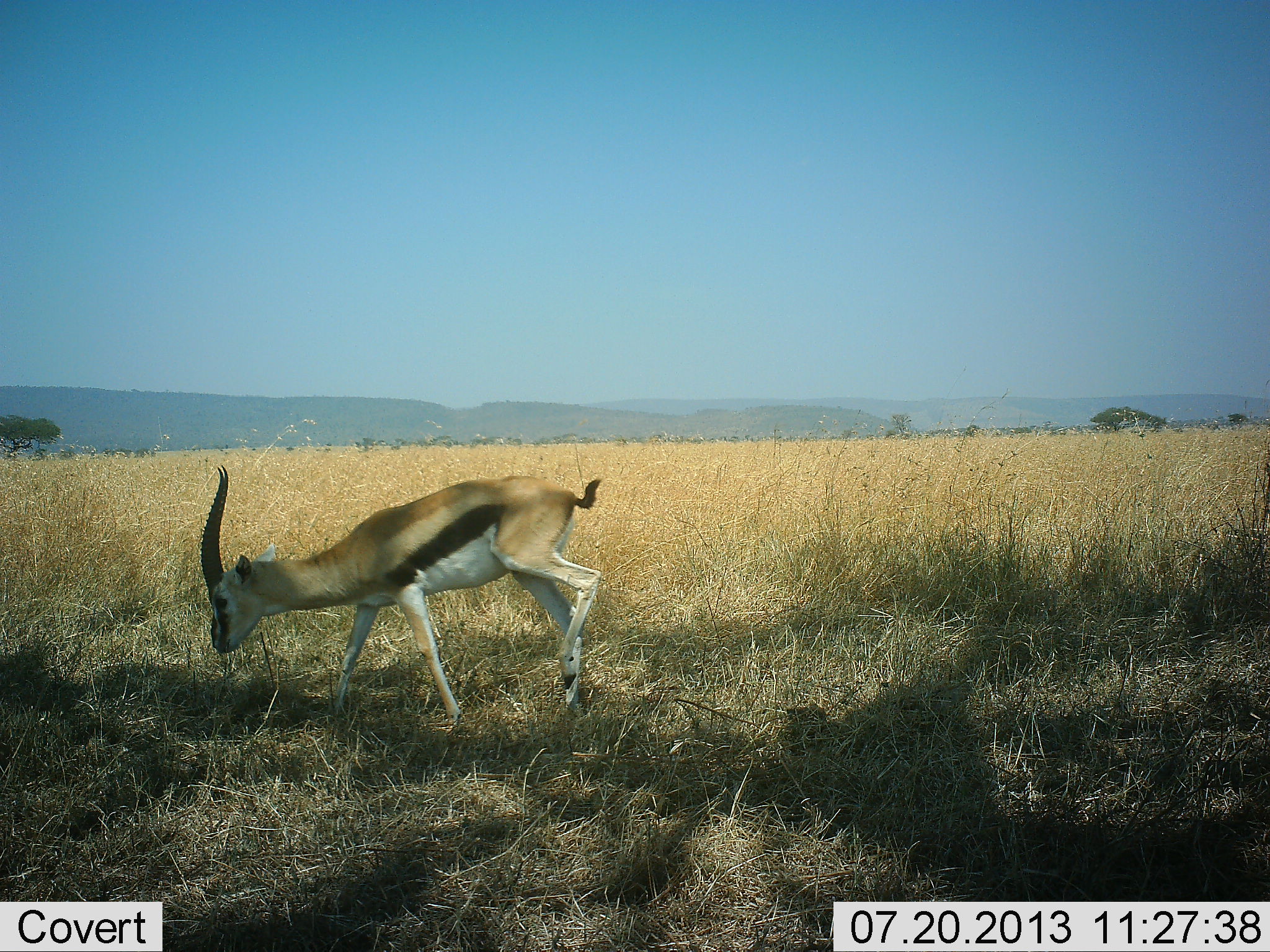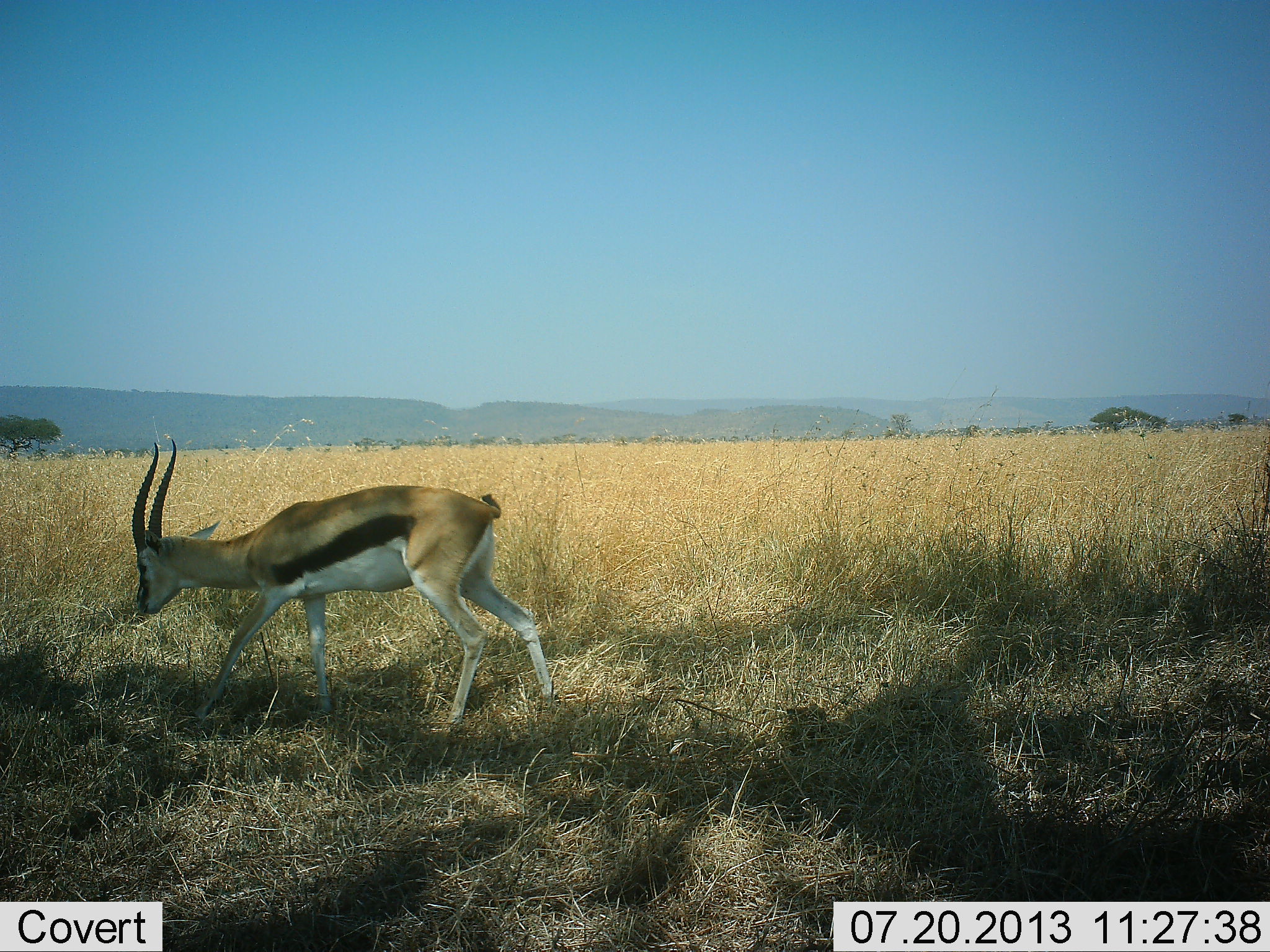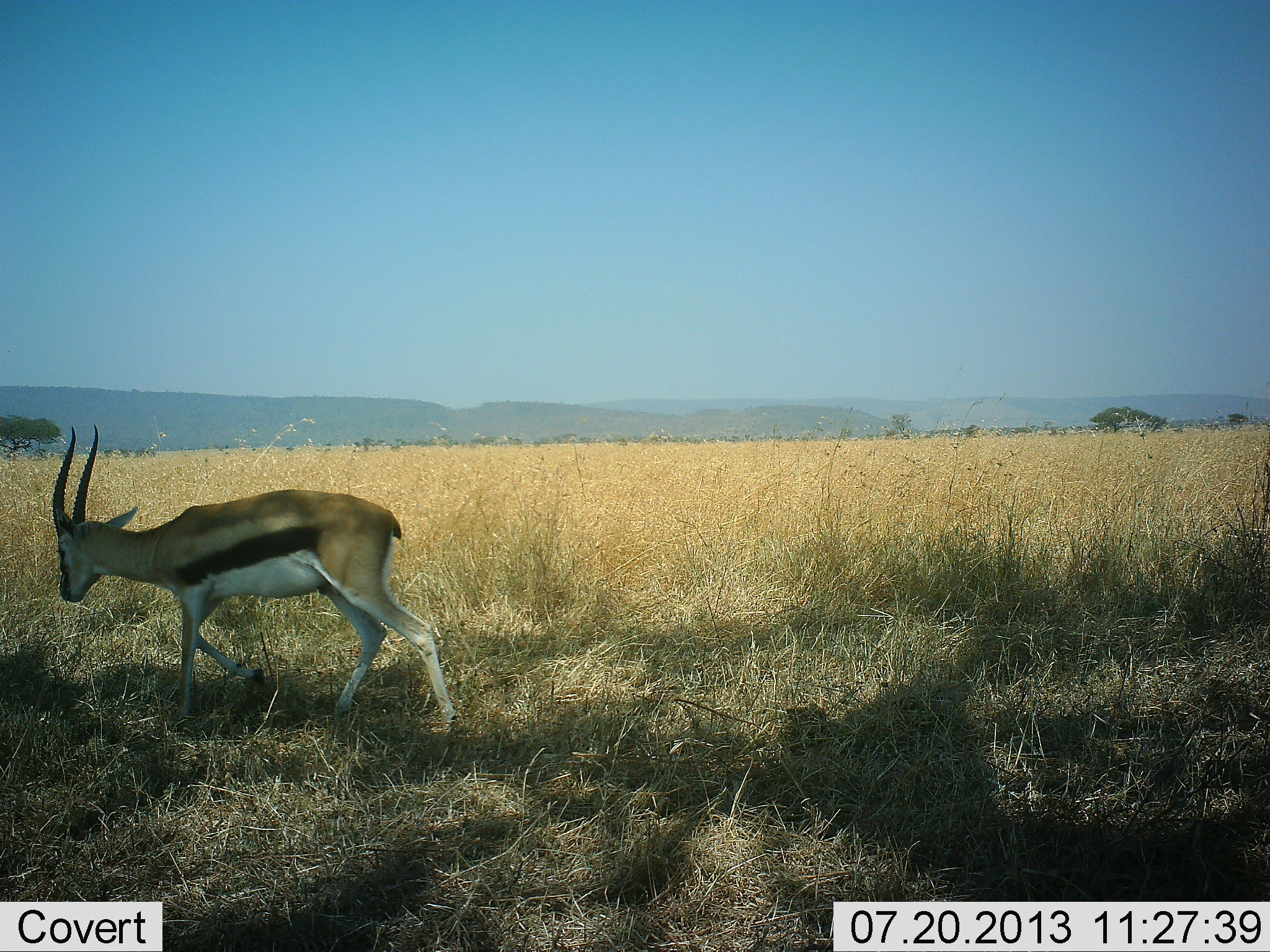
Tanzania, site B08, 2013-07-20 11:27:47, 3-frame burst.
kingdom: Animalia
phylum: Chordata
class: Mammalia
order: Artiodactyla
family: Bovidae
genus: Eudorcas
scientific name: Eudorcas thomsonii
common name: thomson's gazelle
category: gazellethomsons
Gazellethomsons (thomson's gazelle) (Eudorcas thomsonii), count 1. Behavior (volunteer vote fractions): standing 9%, resting 0%, moving 83%, interacting 0%. Young present (vote fraction): 0%. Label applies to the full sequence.